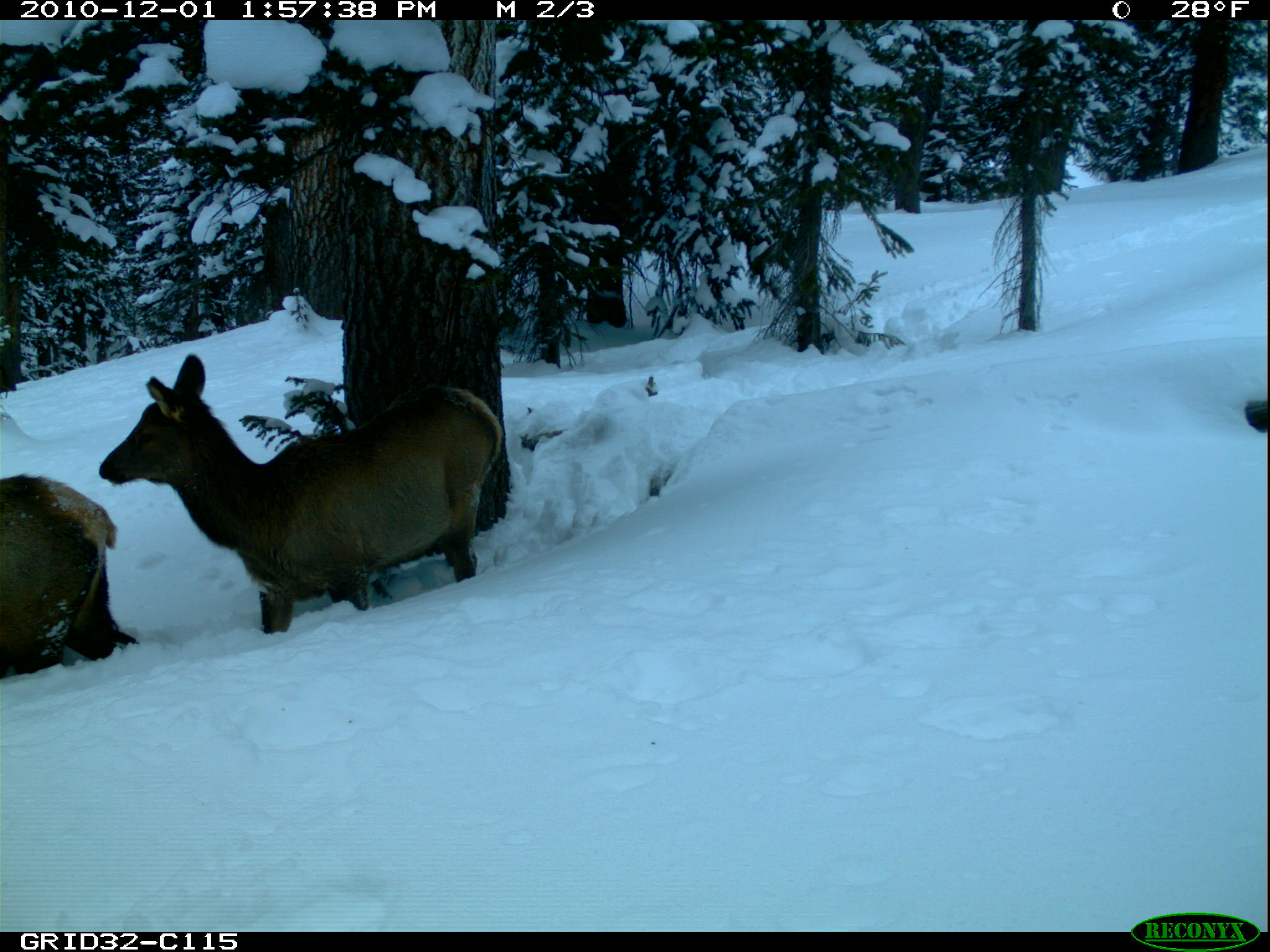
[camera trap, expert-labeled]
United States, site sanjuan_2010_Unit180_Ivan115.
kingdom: Animalia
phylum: Chordata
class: Mammalia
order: Artiodactyla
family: Cervidae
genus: Cervus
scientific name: Cervus elaphus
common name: red deer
Cervus elaphus (red deer).